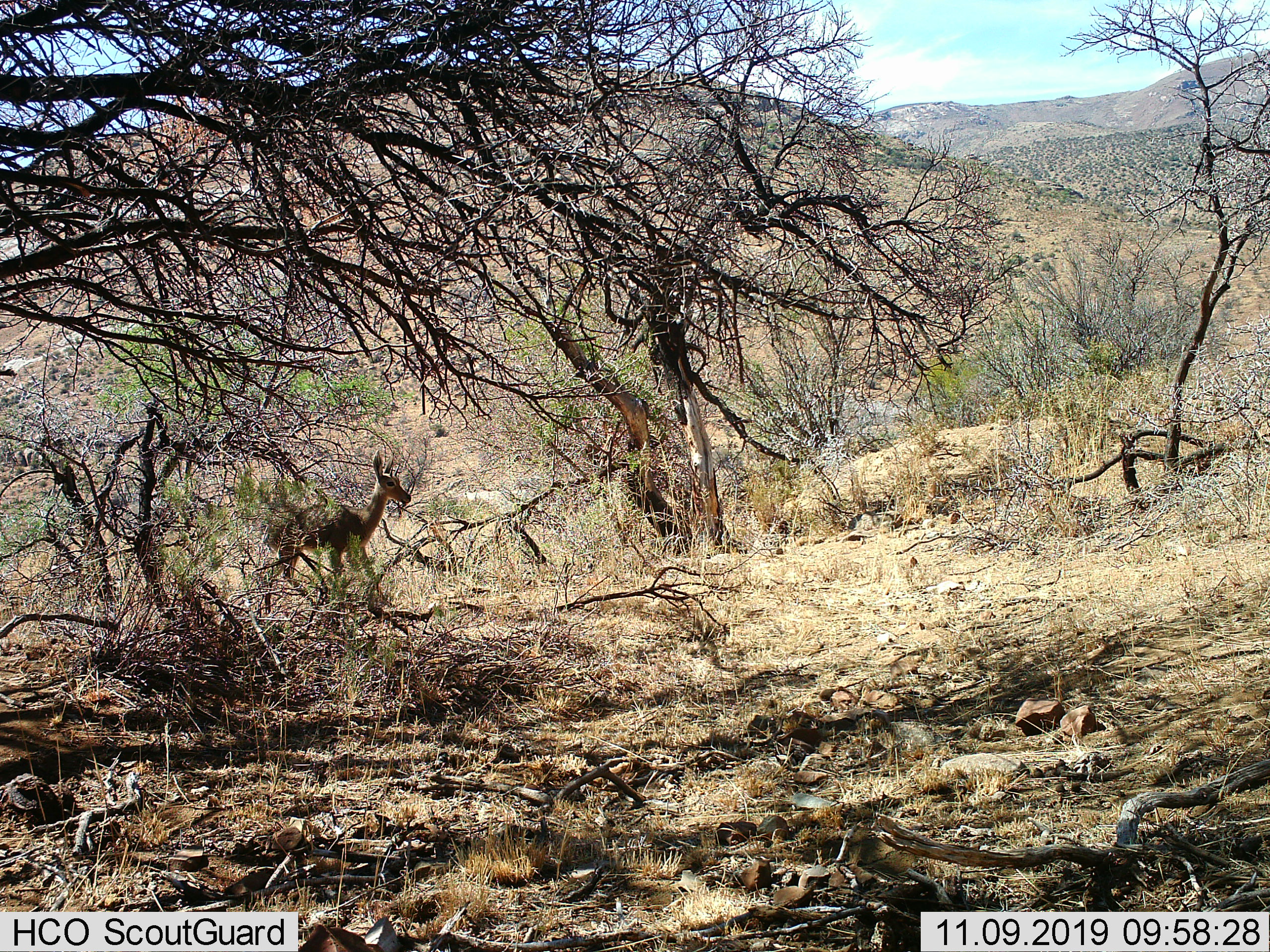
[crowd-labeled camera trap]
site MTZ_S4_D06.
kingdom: Animalia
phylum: Chordata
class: Mammalia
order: Artiodactyla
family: Bovidae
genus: Pelea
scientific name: Pelea capreolus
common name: grey rhebok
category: rhebokgrey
Rhebokgrey (grey rhebok) (Pelea capreolus), count 1. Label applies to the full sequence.